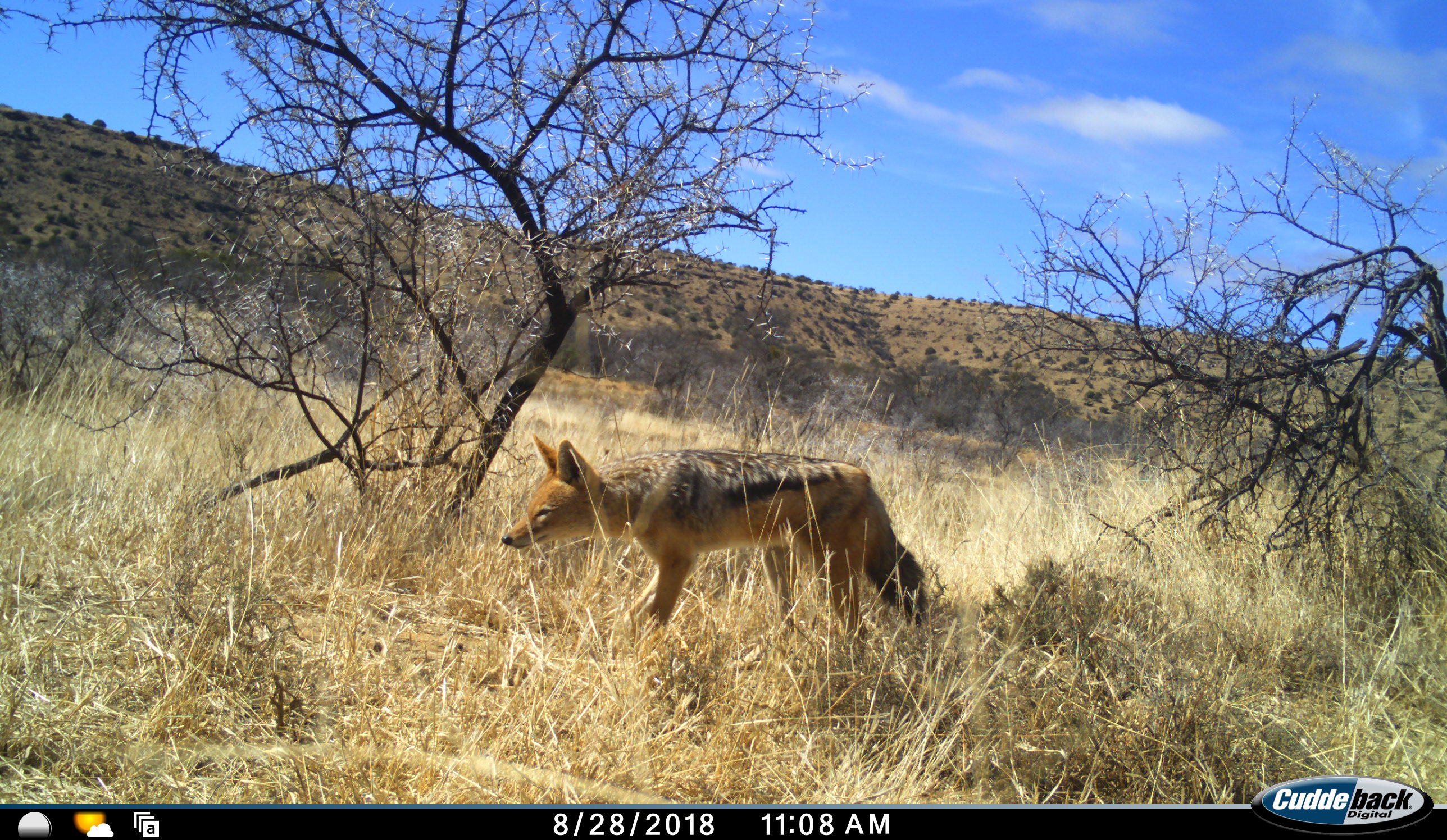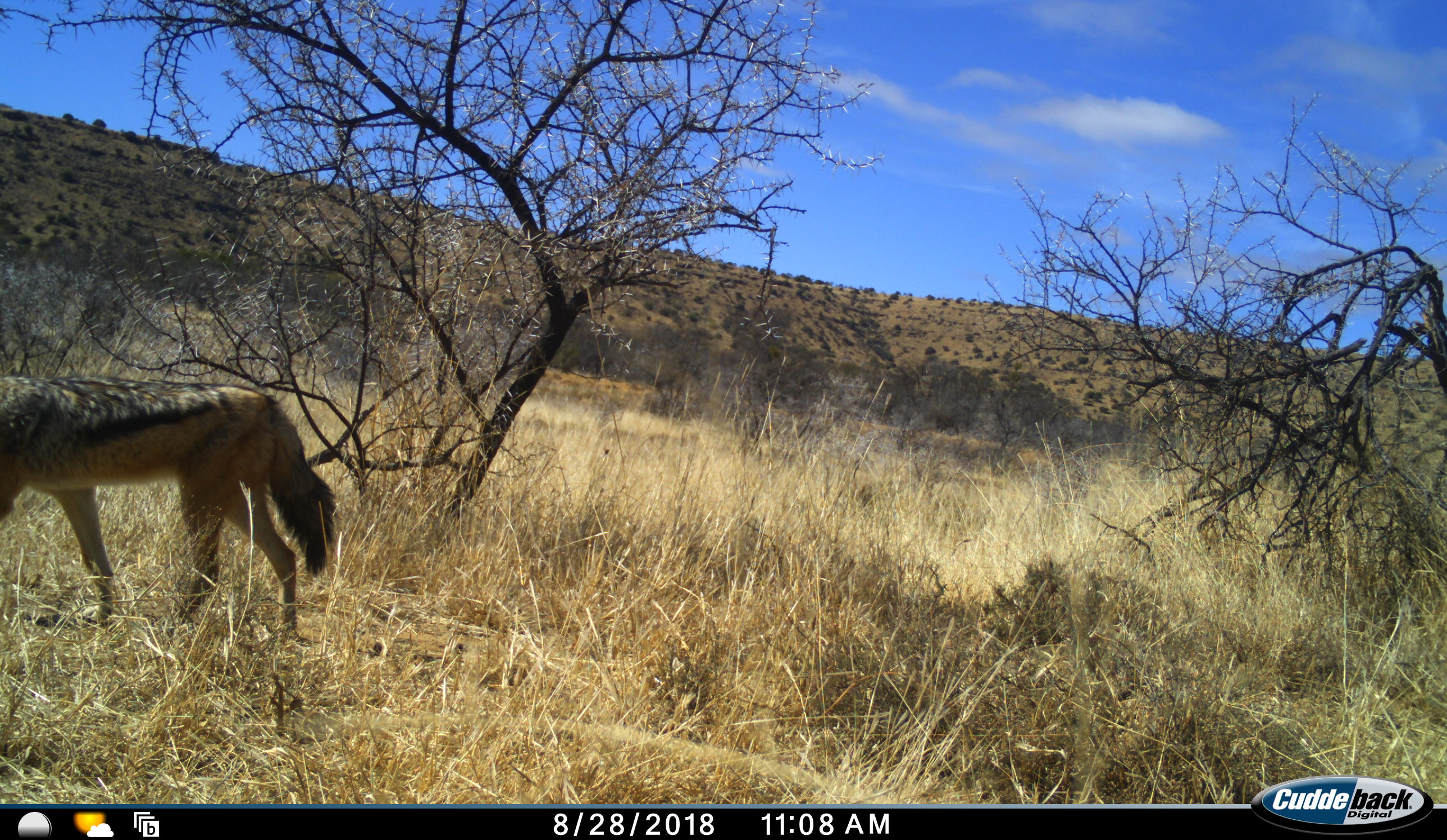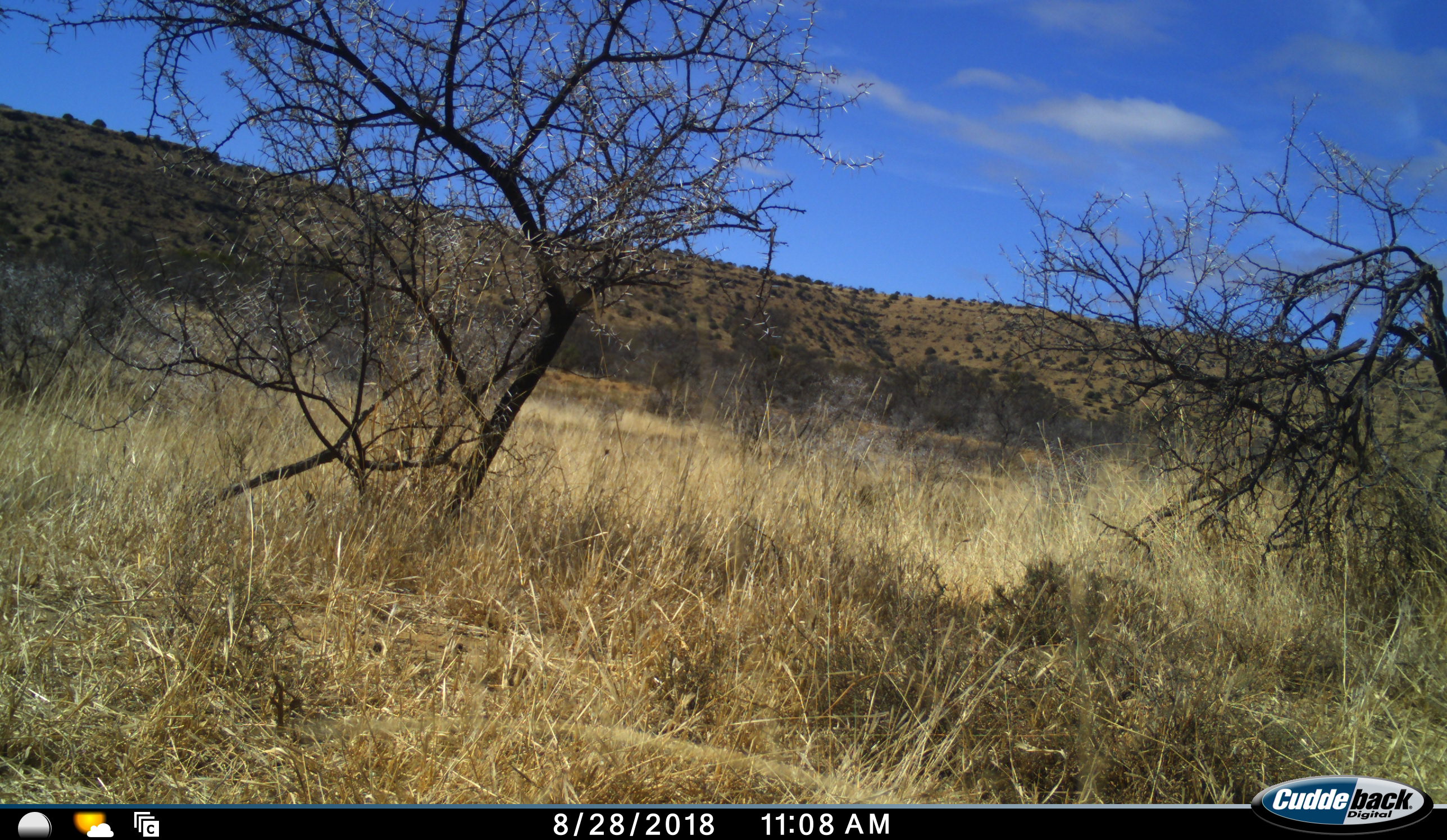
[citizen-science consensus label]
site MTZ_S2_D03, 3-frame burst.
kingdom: Animalia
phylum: Chordata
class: Mammalia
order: Carnivora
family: Canidae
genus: Lupulella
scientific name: Lupulella mesomelas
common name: black-backed jackal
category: jackalblackbacked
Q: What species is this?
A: Jackalblackbacked (black-backed jackal) (Lupulella mesomelas).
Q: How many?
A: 1.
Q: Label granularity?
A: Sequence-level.